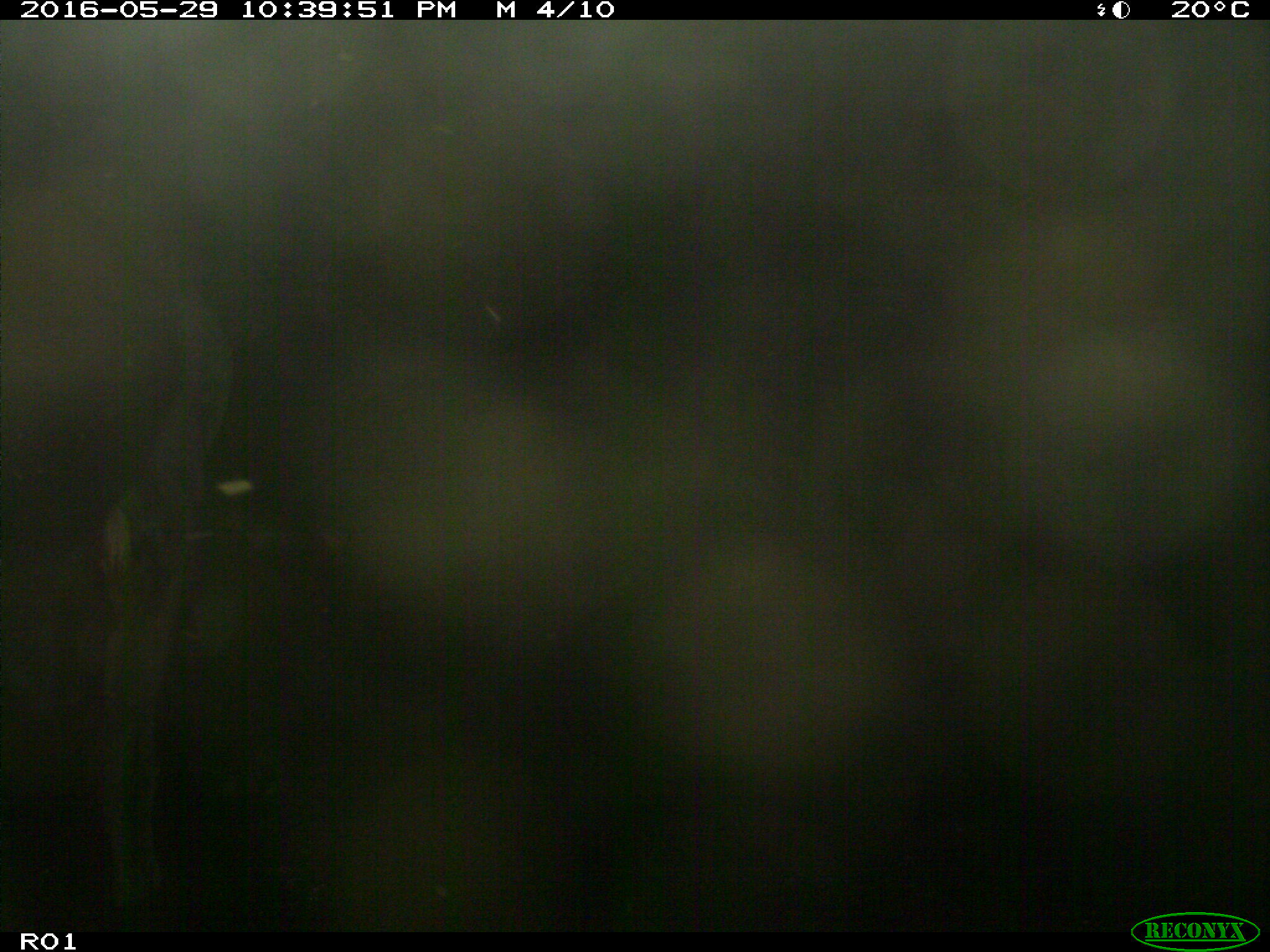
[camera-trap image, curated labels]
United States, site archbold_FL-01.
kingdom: Animalia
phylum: Chordata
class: Mammalia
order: Artiodactyla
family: Bovidae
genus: Bos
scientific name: Bos taurus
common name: domestic cow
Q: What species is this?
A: Bos taurus (domestic cow).